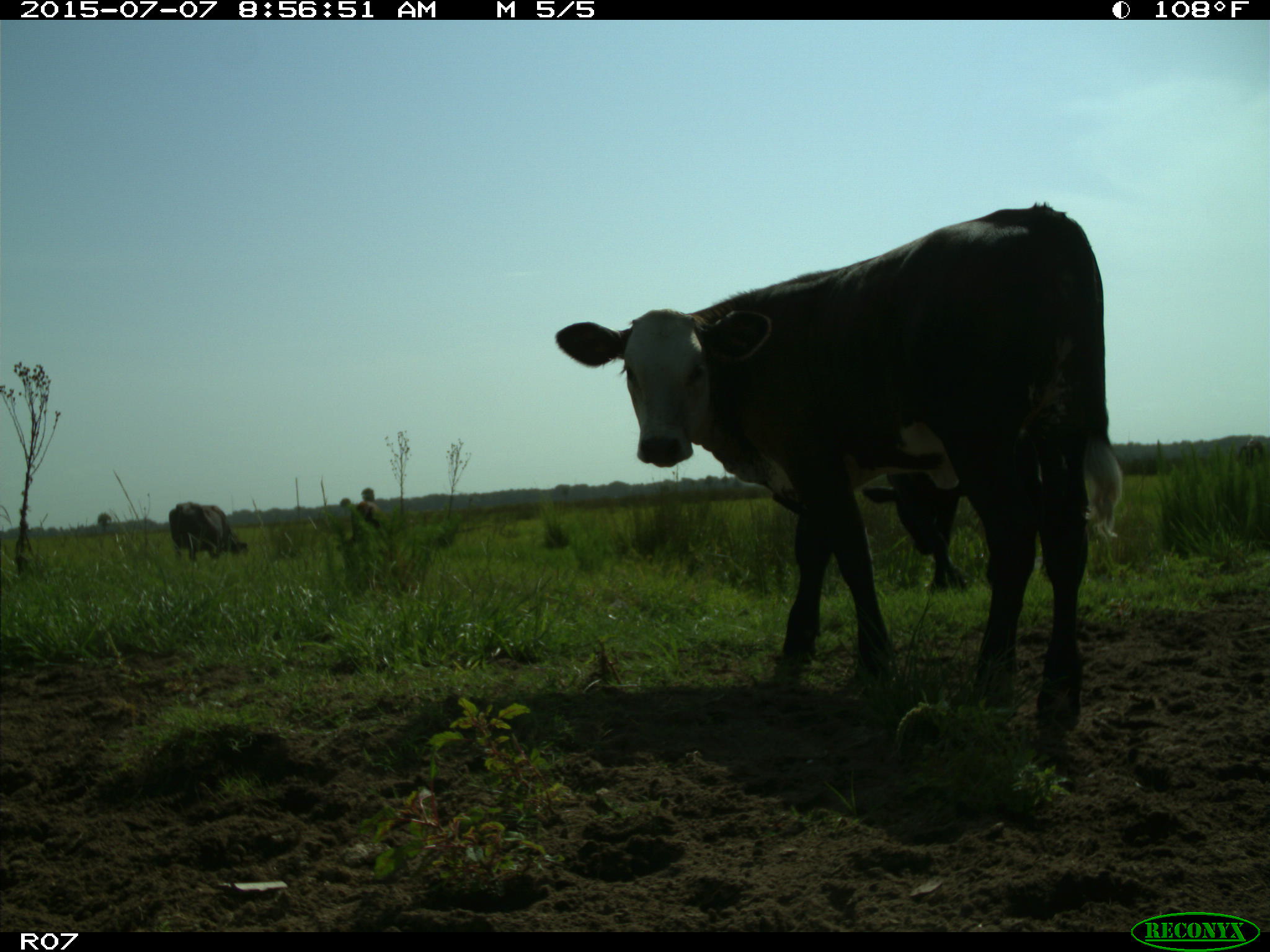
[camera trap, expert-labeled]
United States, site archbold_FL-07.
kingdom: Animalia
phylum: Chordata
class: Mammalia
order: Artiodactyla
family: Bovidae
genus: Bos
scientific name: Bos taurus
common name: domestic cow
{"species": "Bos taurus (domestic cow)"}